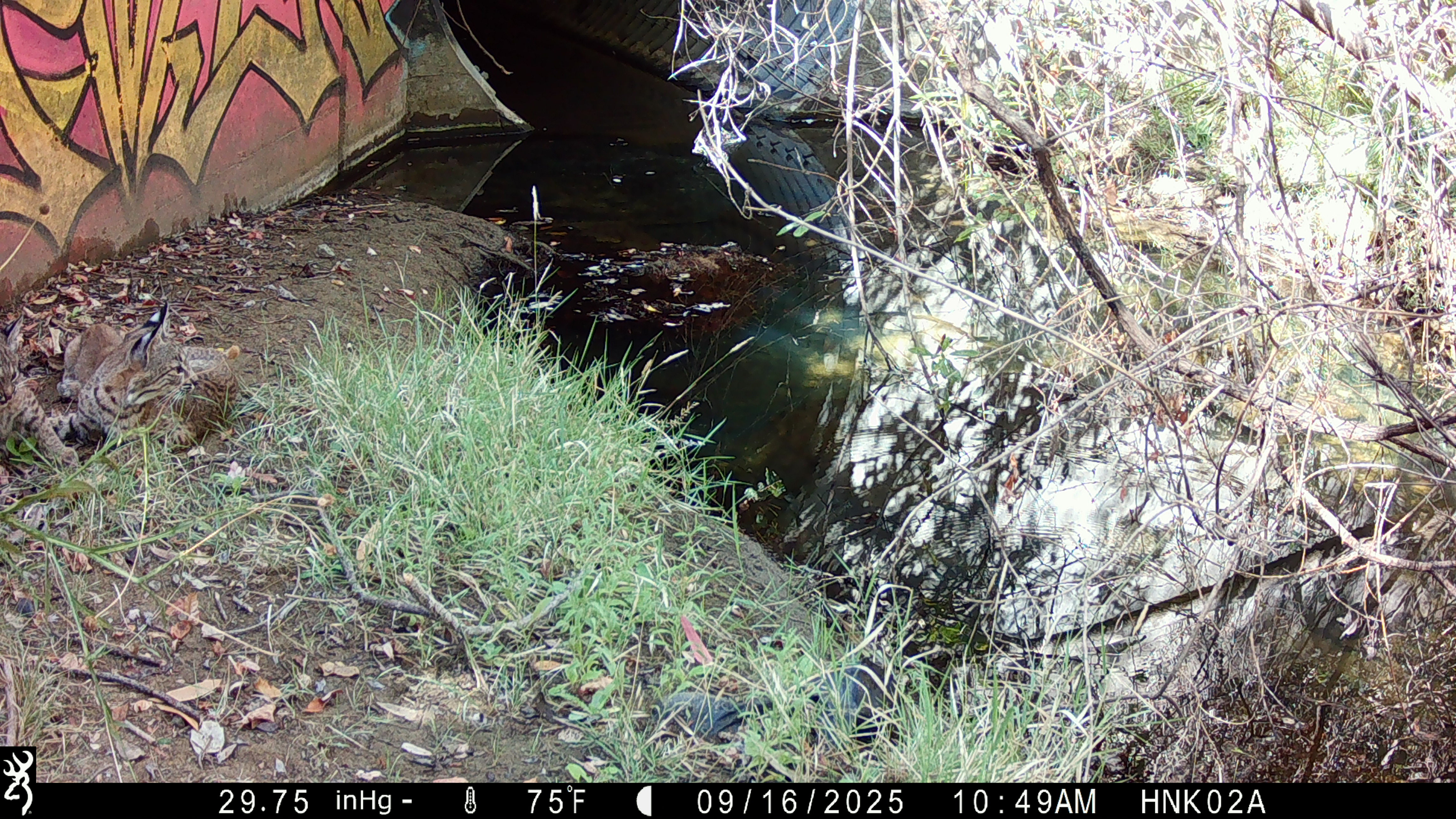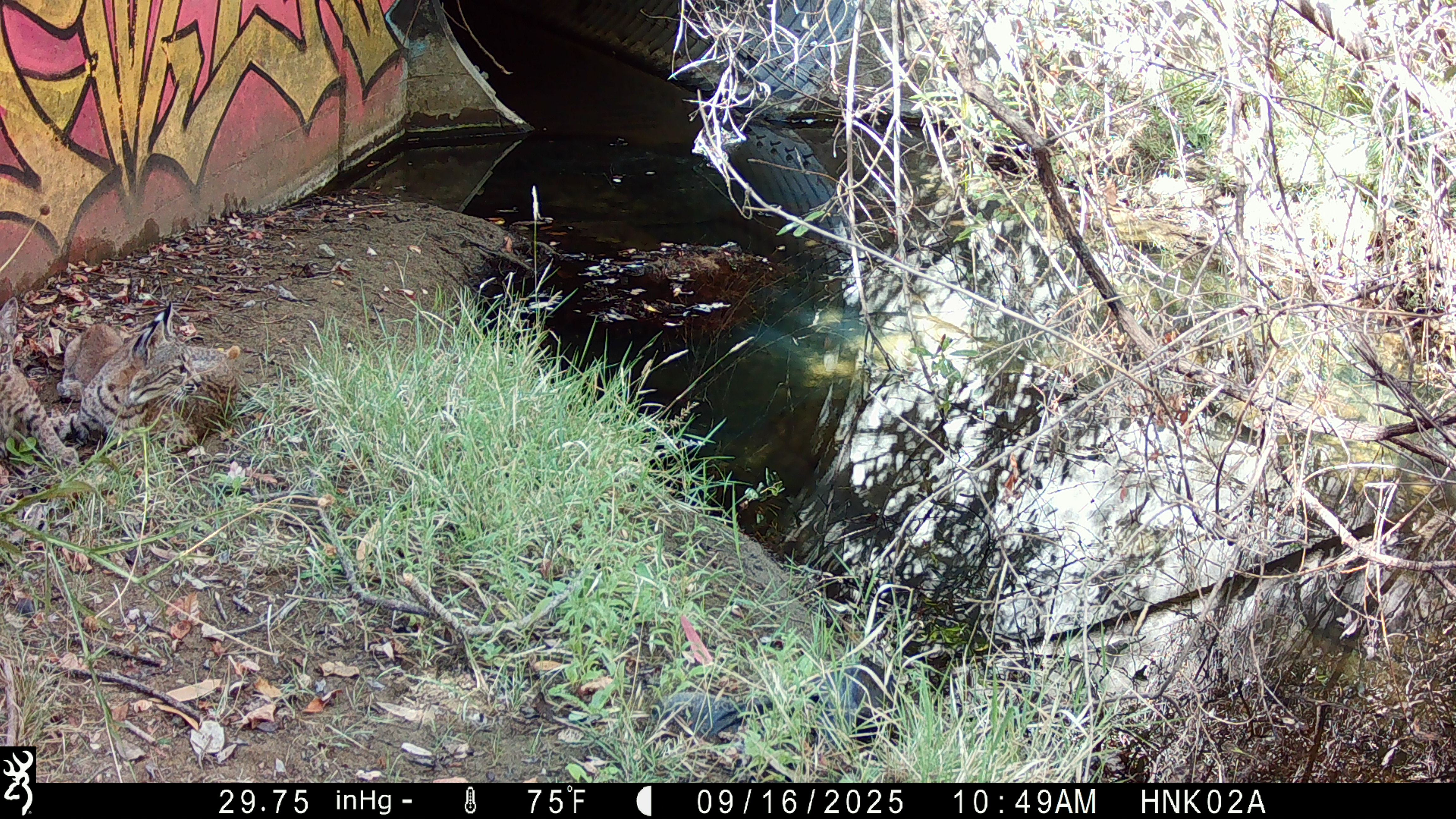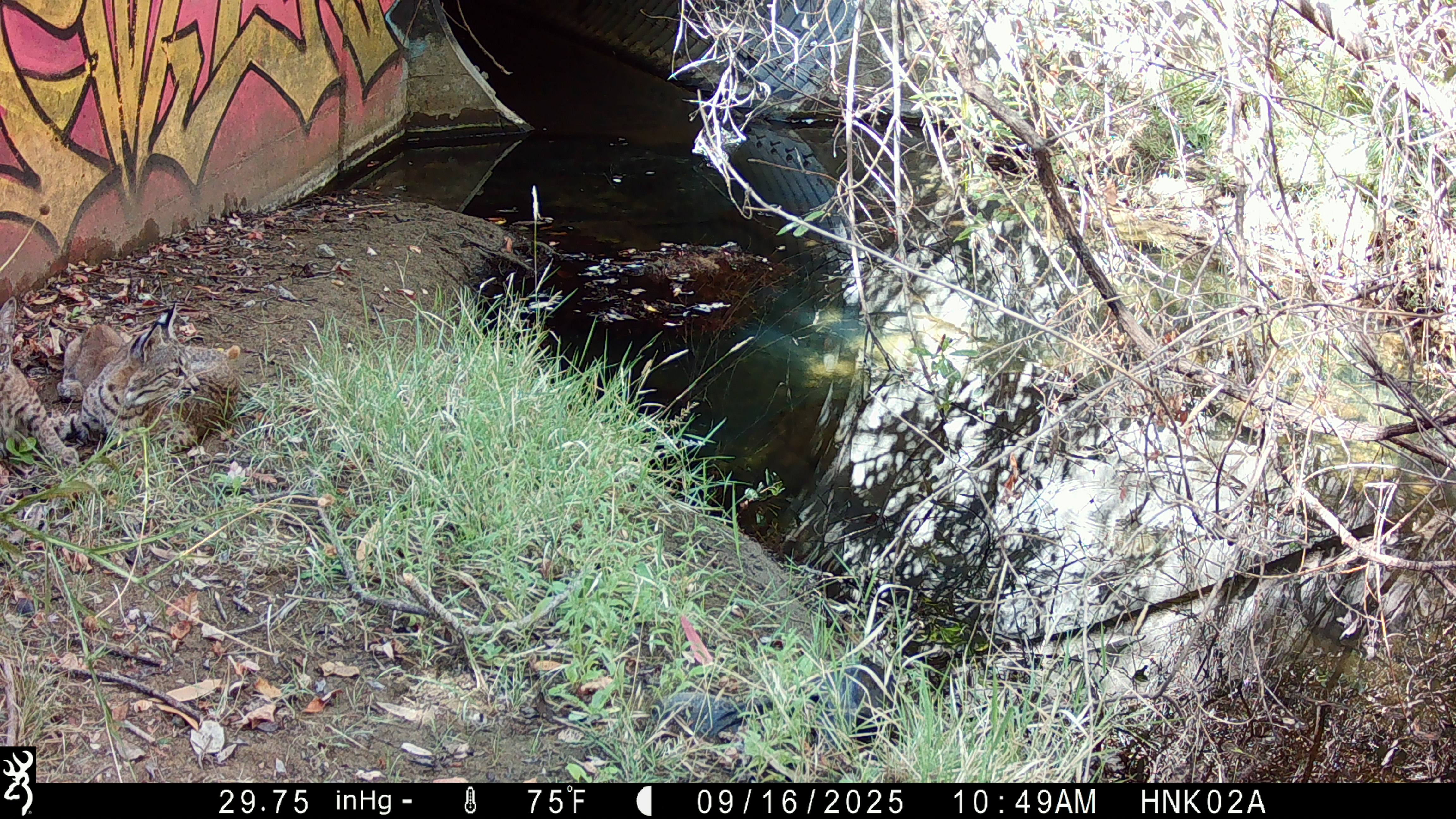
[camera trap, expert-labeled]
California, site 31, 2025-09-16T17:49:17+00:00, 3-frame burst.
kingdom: Animalia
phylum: Chordata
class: Mammalia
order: Carnivora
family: Felidae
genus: Lynx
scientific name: Lynx rufus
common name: bobcat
Bobcat (Lynx rufus).